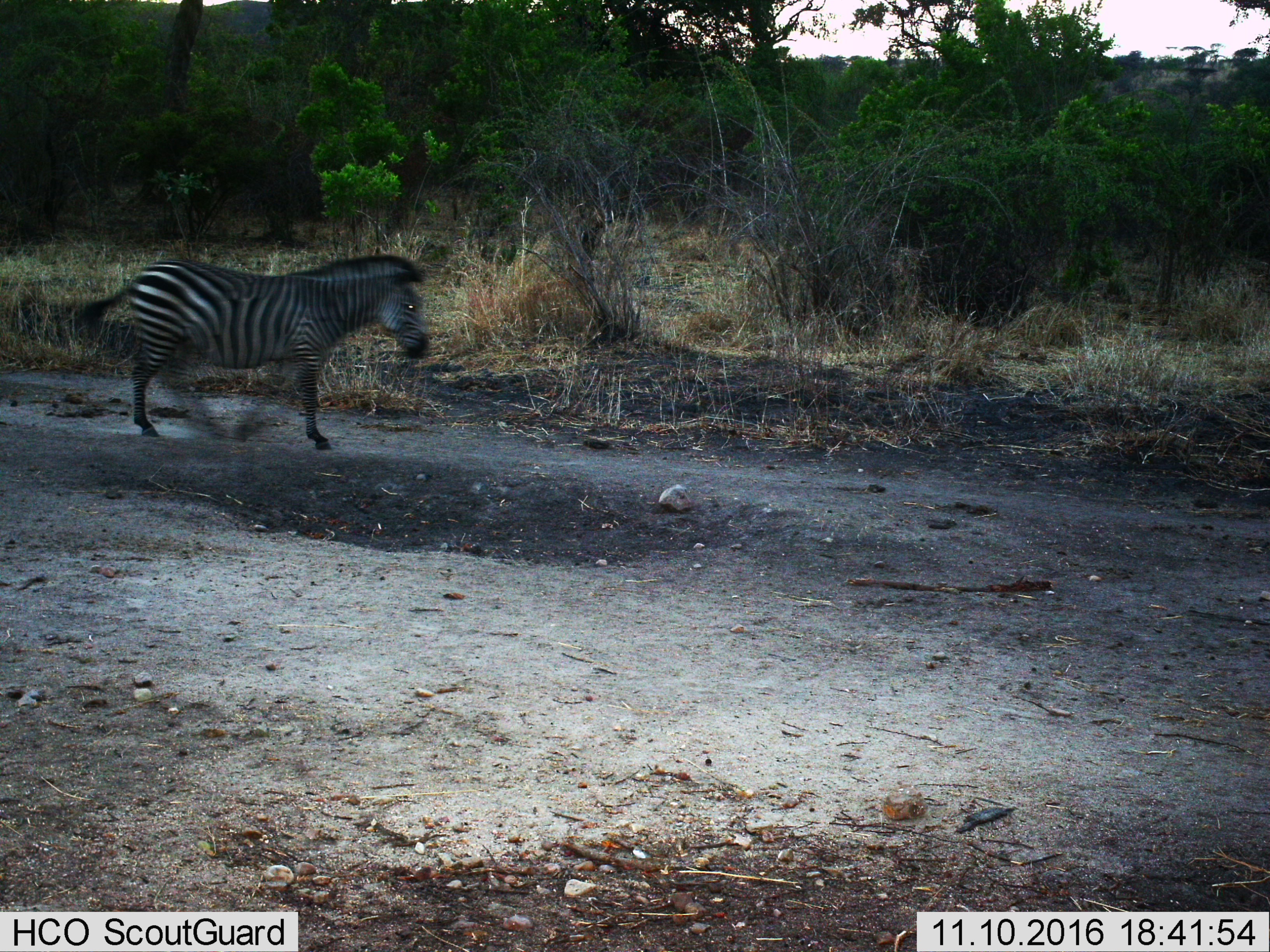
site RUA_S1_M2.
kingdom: Animalia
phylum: Chordata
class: Mammalia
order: Perissodactyla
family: Equidae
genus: Equus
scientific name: Equus quagga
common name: plains zebra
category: zebraplains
Zebraplains (plains zebra) (Equus quagga), count 1. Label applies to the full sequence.